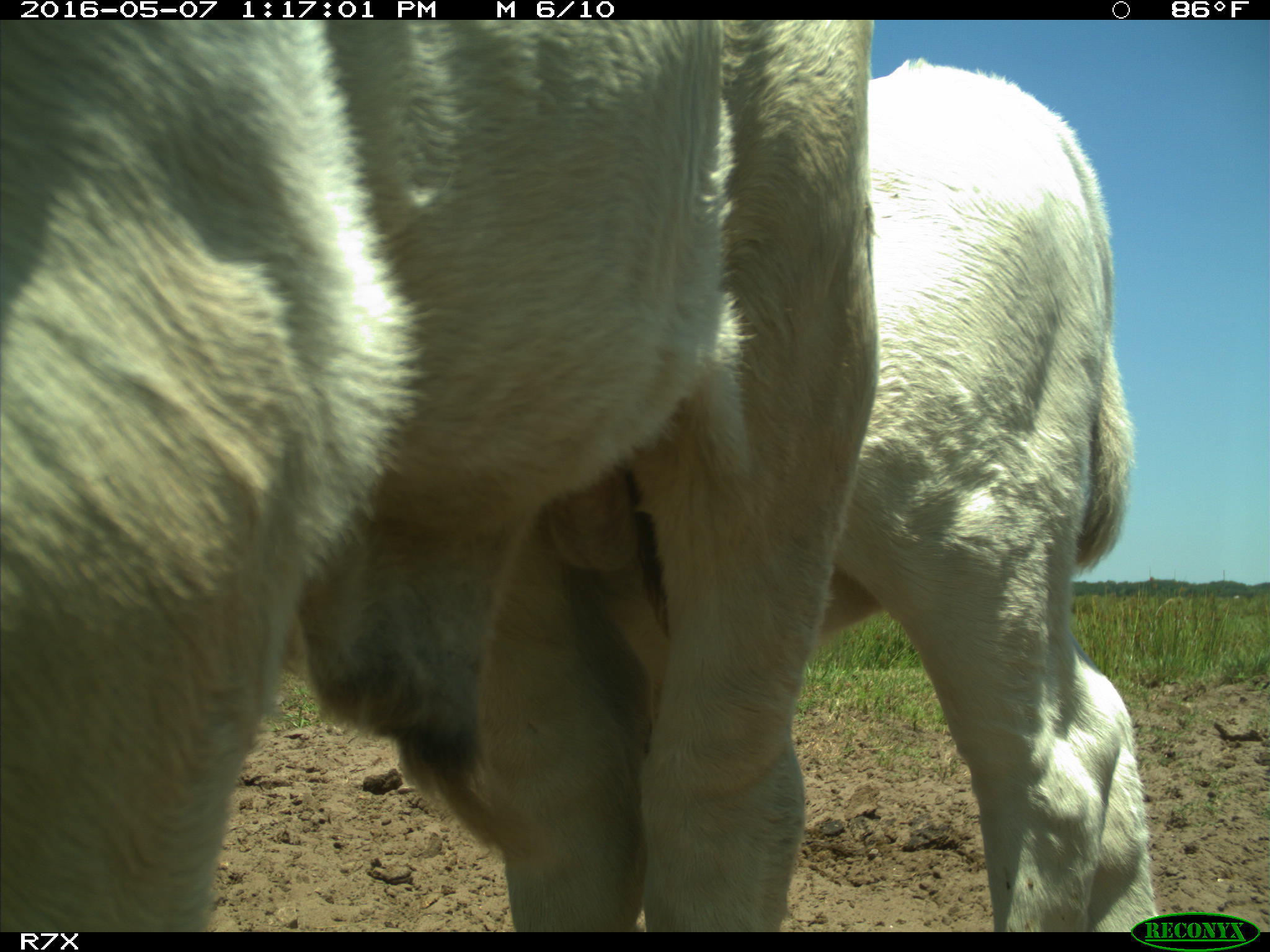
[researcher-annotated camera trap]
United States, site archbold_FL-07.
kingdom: Animalia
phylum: Chordata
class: Mammalia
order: Artiodactyla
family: Bovidae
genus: Bos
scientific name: Bos taurus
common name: domestic cow